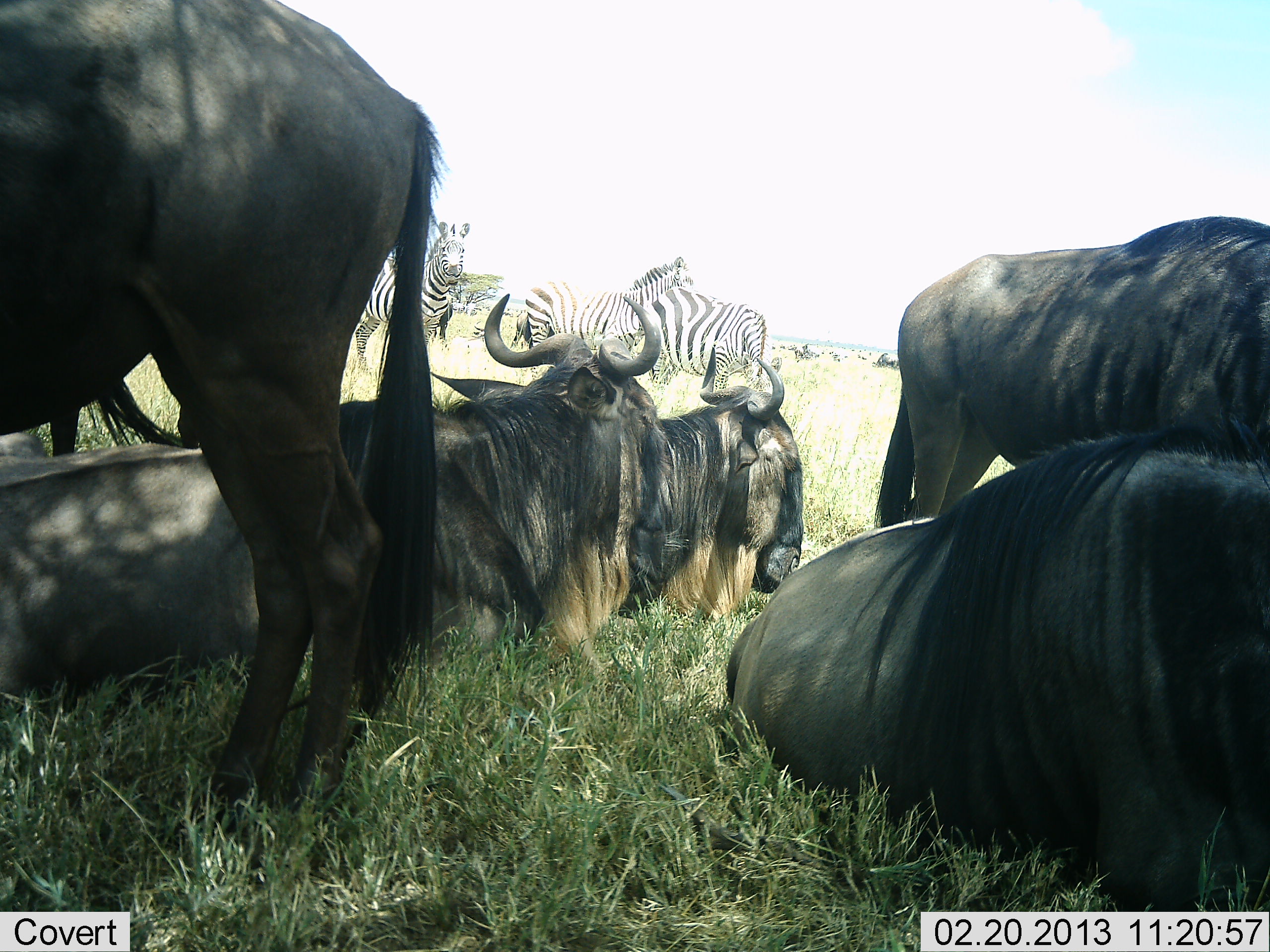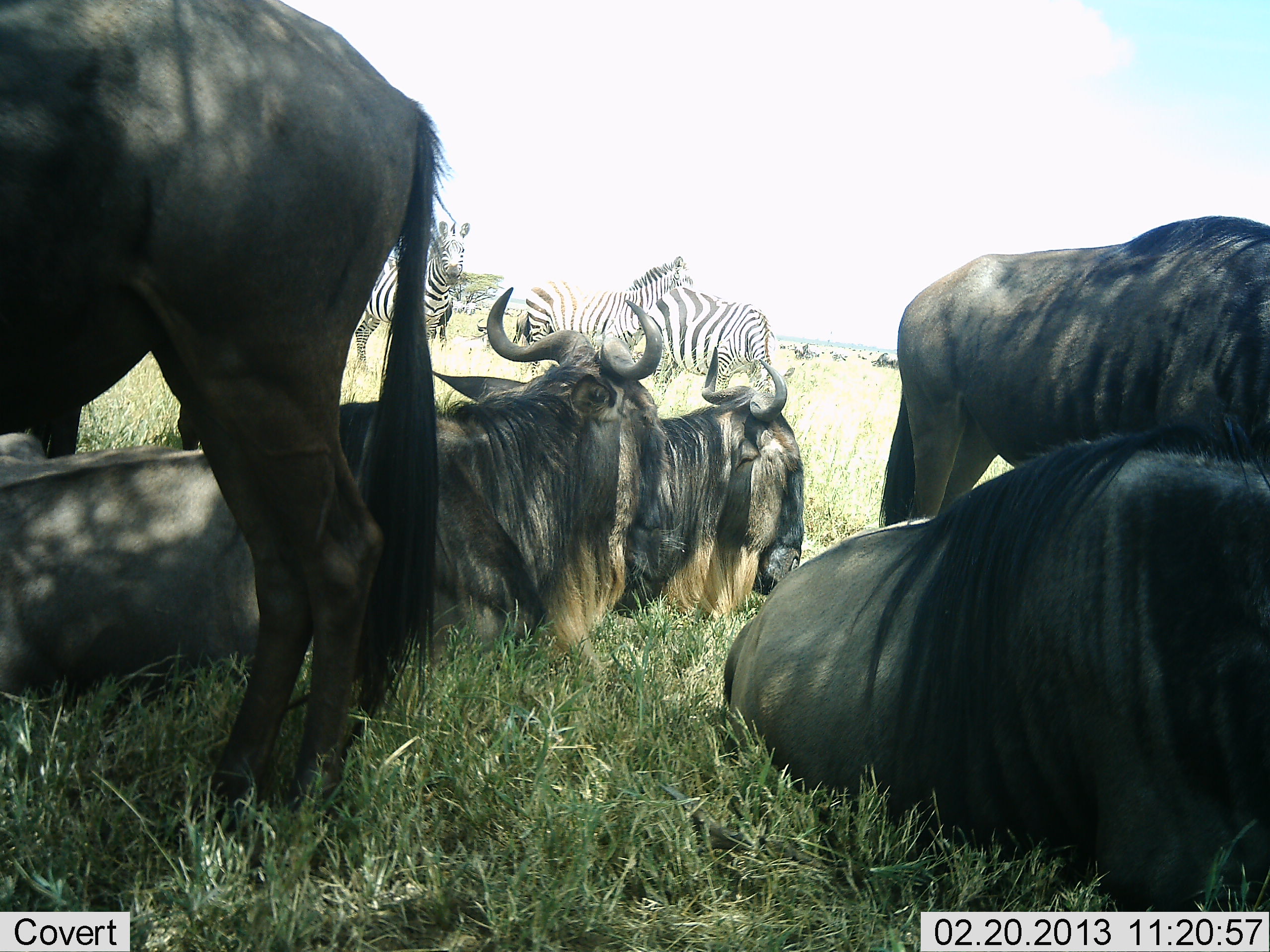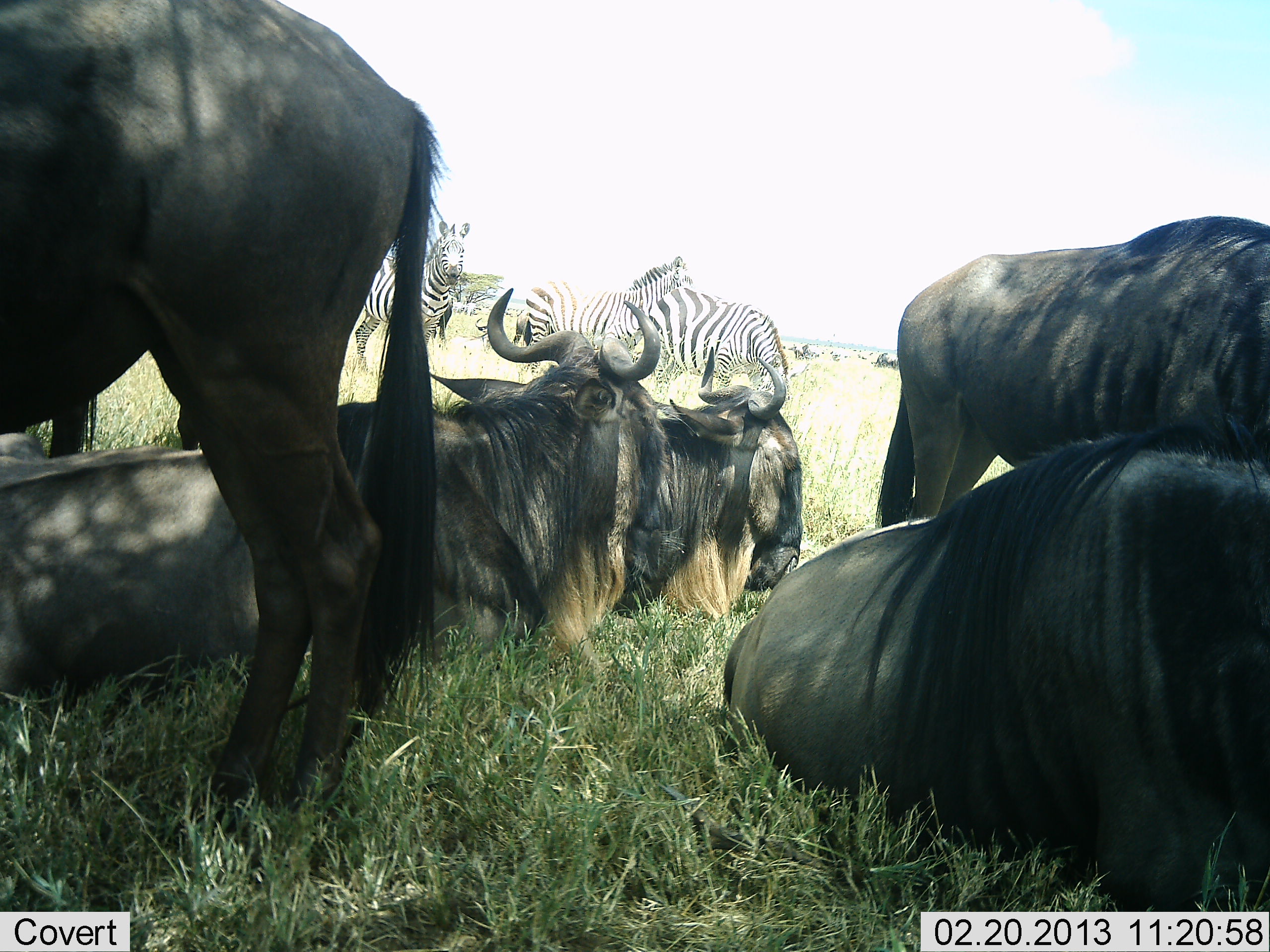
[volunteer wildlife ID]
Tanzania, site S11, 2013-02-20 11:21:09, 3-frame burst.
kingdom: Animalia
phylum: Chordata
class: Mammalia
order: Artiodactyla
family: Bovidae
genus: Connochaetes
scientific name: Connochaetes taurinus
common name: blue wildebeest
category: wildebeest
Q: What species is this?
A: Wildebeest (blue wildebeest) (Connochaetes taurinus).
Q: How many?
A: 5.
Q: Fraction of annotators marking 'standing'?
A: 76%.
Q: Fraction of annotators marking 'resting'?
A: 100%.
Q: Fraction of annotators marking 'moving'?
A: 6%.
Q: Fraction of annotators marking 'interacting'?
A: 6%.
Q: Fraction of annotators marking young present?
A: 0%.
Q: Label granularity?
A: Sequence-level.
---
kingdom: Animalia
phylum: Chordata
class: Mammalia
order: Perissodactyla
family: Equidae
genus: Equus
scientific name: Equus quagga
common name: plains zebra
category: zebra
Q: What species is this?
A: Zebra (plains zebra) (Equus quagga).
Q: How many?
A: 3.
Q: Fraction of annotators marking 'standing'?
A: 94%.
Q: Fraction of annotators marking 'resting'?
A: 3%.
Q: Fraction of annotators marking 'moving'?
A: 6%.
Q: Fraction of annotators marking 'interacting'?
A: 10%.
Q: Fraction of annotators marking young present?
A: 0%.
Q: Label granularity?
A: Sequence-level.